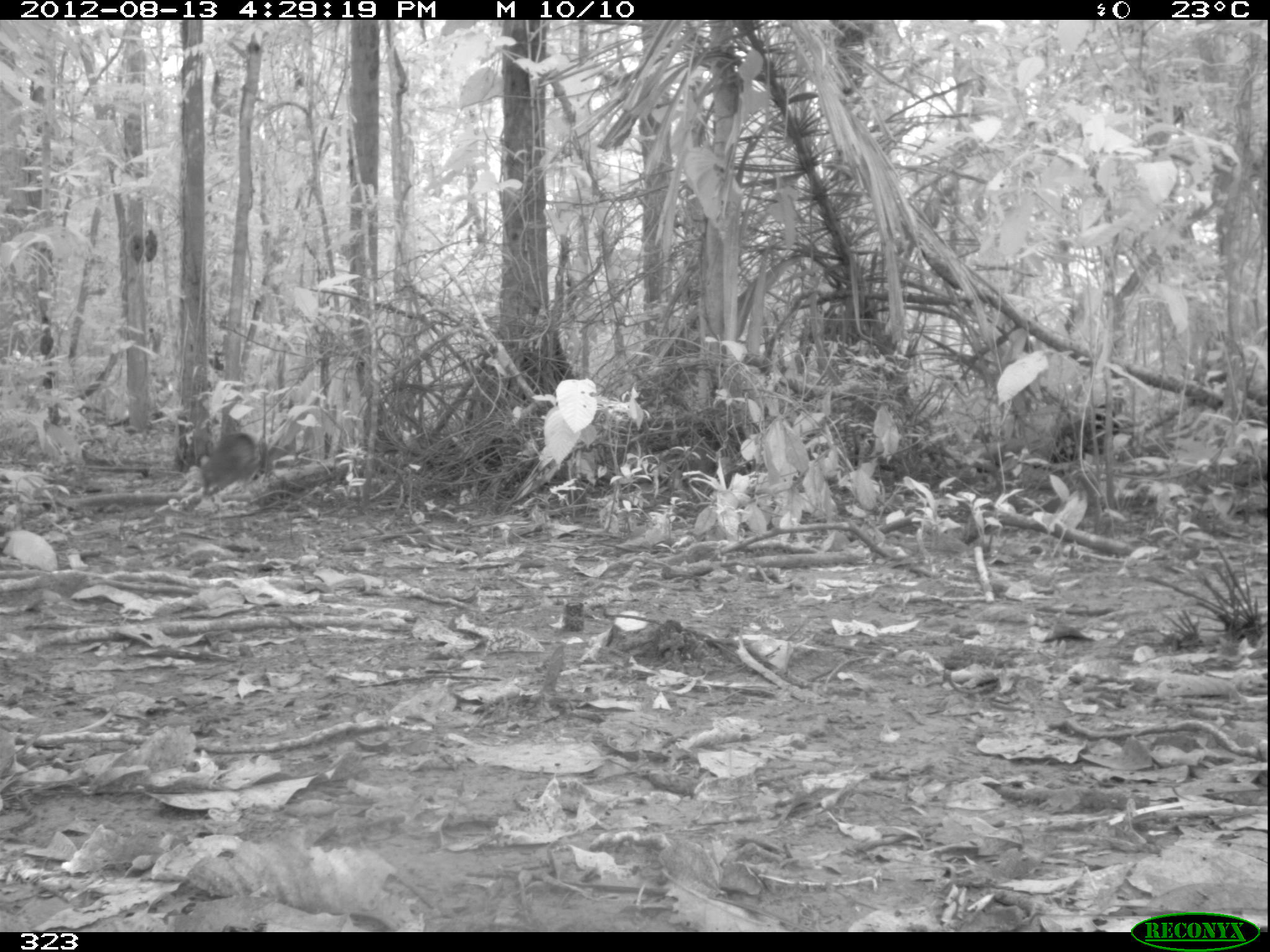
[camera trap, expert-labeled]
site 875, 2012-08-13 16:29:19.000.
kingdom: Animalia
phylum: Chordata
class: Mammalia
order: Rodentia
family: Dasyproctidae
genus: Dasyprocta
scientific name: Dasyprocta punctata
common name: central american agouti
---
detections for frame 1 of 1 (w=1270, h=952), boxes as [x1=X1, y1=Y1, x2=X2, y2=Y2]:
dasyprocta punctata: [x1=198, y1=431, x2=259, y2=497]